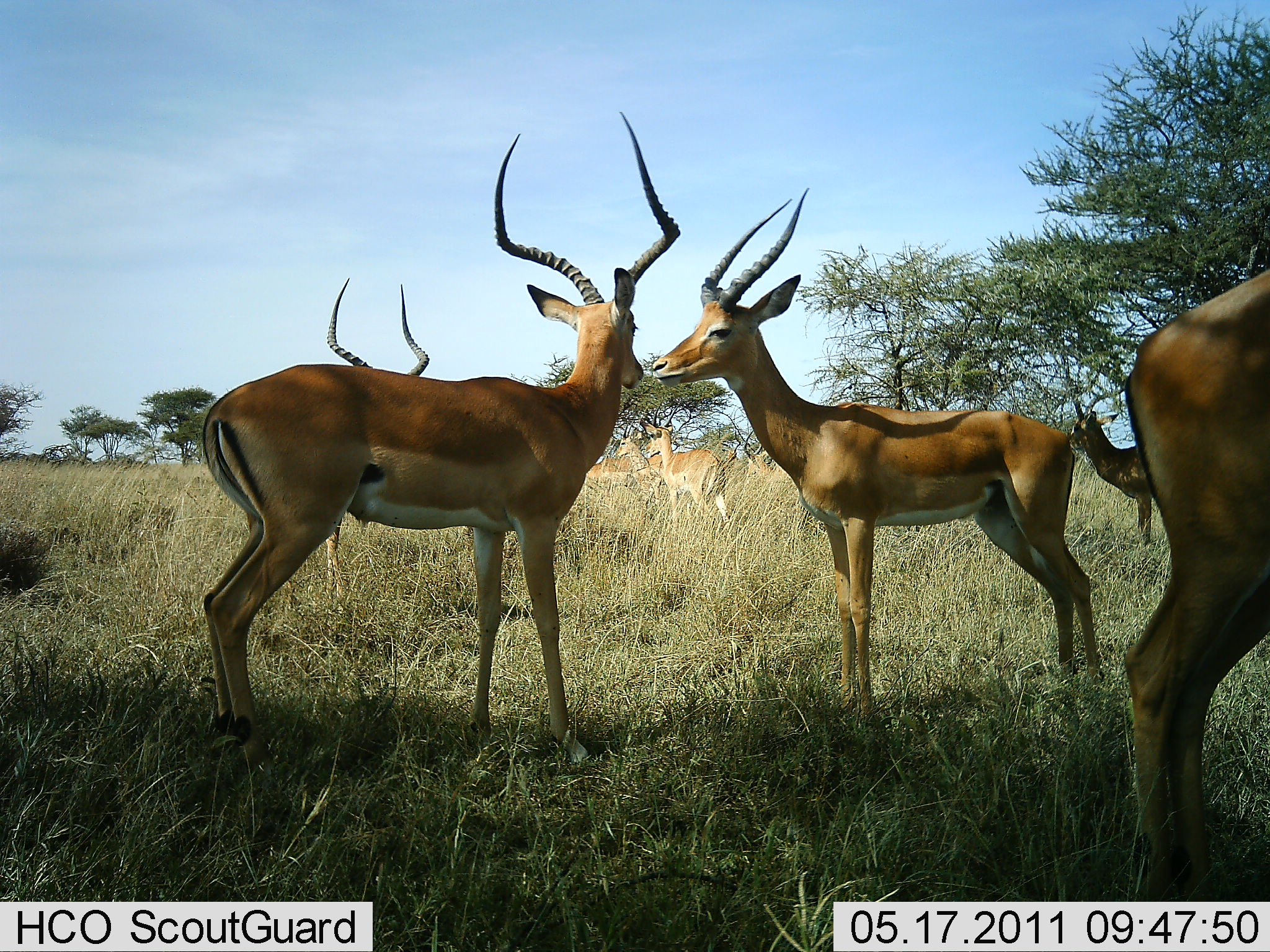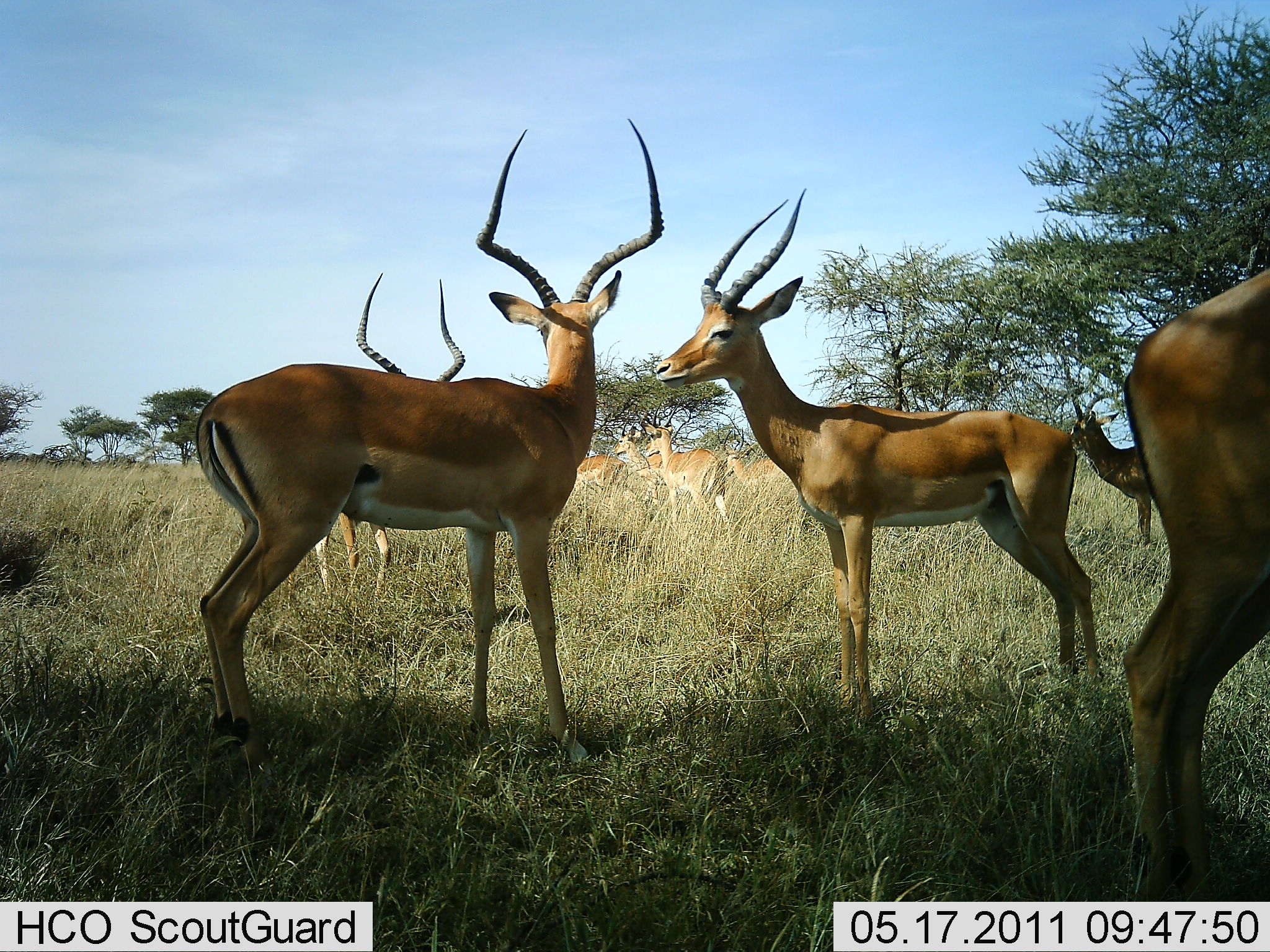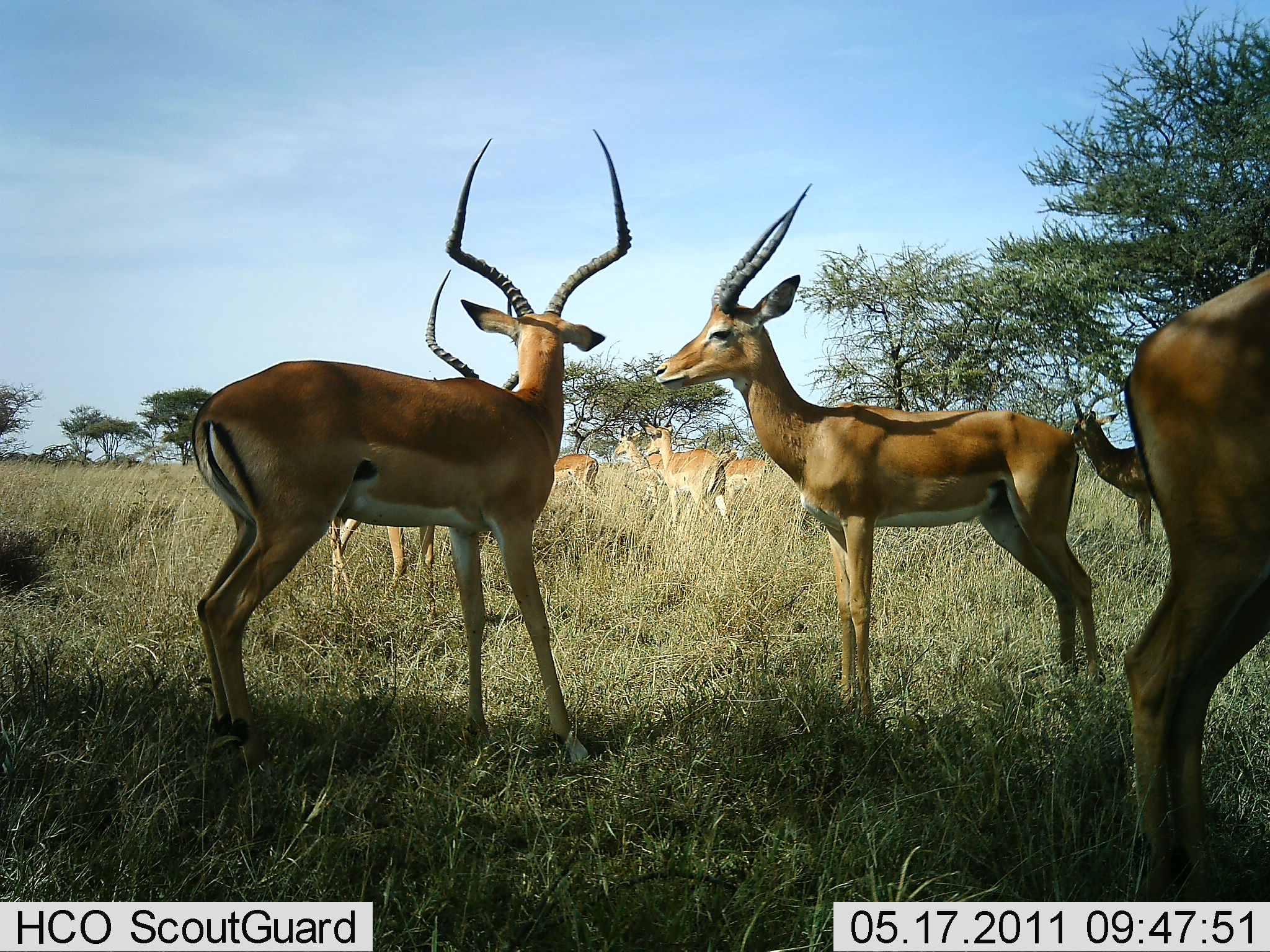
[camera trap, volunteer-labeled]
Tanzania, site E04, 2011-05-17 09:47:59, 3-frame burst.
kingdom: Animalia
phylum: Chordata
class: Mammalia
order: Artiodactyla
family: Bovidae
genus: Aepyceros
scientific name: Aepyceros melampus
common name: impala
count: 8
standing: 100%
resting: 0%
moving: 10%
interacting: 10%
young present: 0%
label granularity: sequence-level